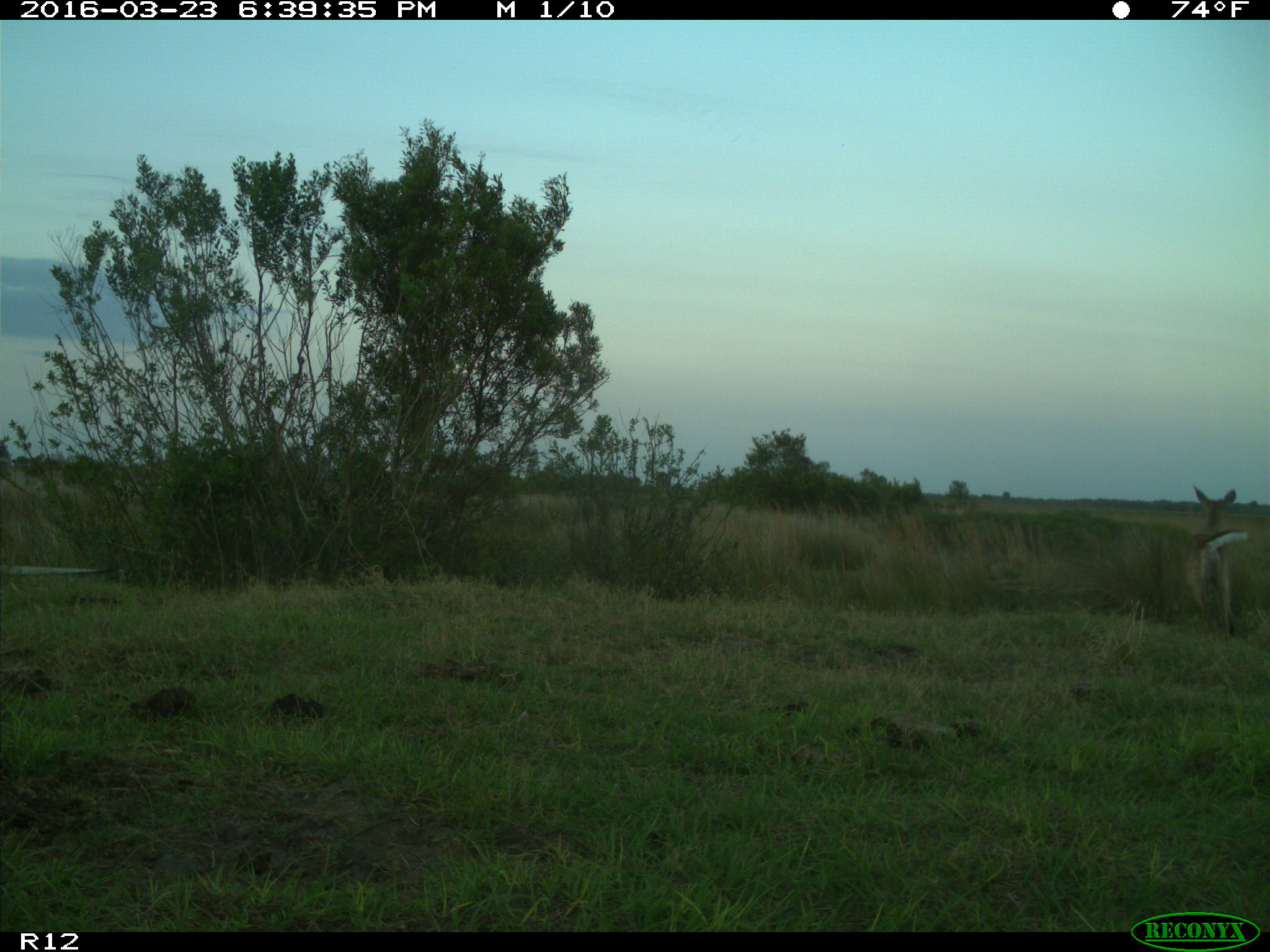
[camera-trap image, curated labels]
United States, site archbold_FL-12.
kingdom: Animalia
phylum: Chordata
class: Mammalia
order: Artiodactyla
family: Cervidae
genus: Odocoileus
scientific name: Odocoileus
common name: deer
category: unidentified deer